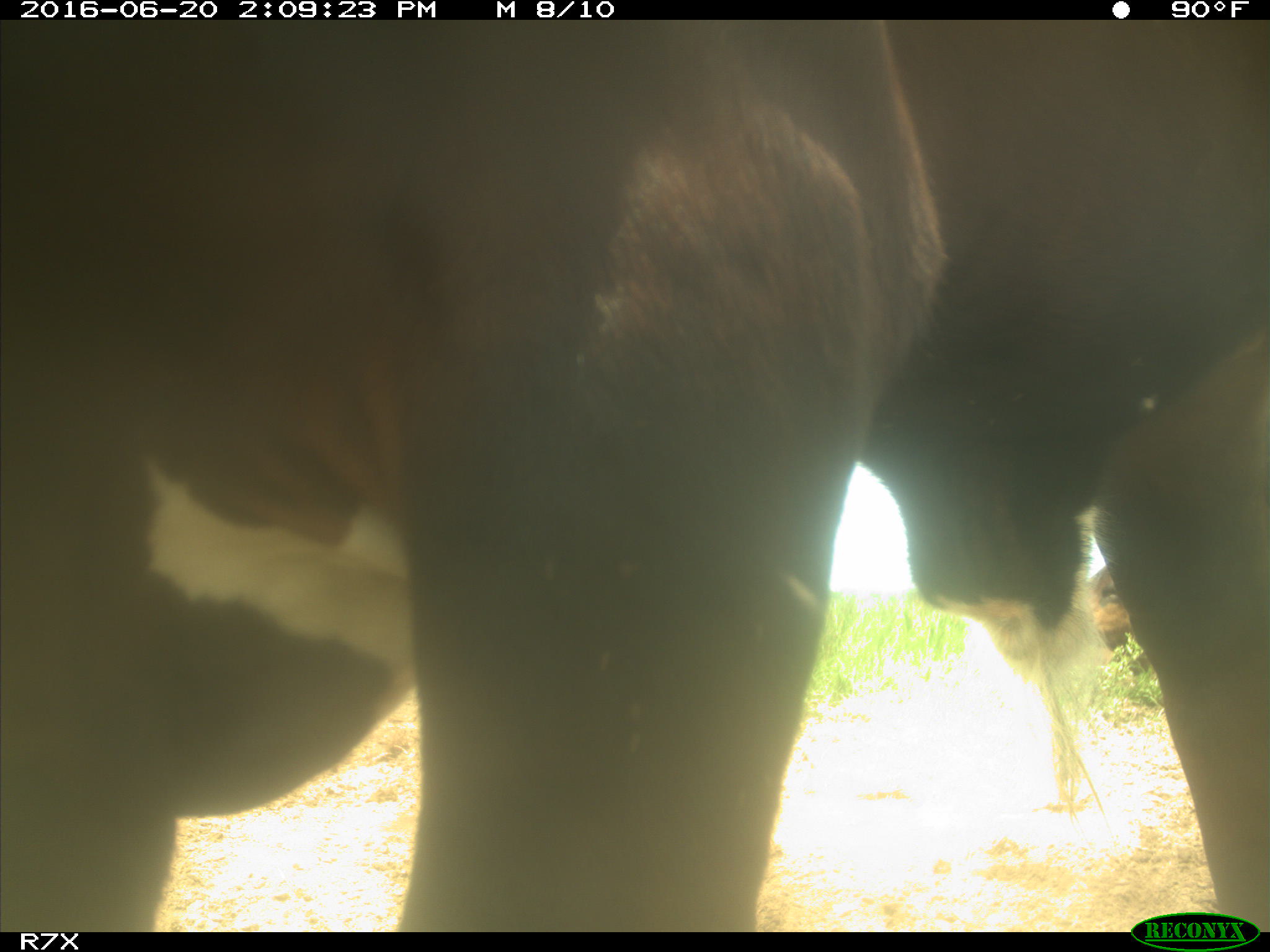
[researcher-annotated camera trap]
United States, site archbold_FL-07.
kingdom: Animalia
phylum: Chordata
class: Mammalia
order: Artiodactyla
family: Bovidae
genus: Bos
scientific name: Bos taurus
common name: domestic cow